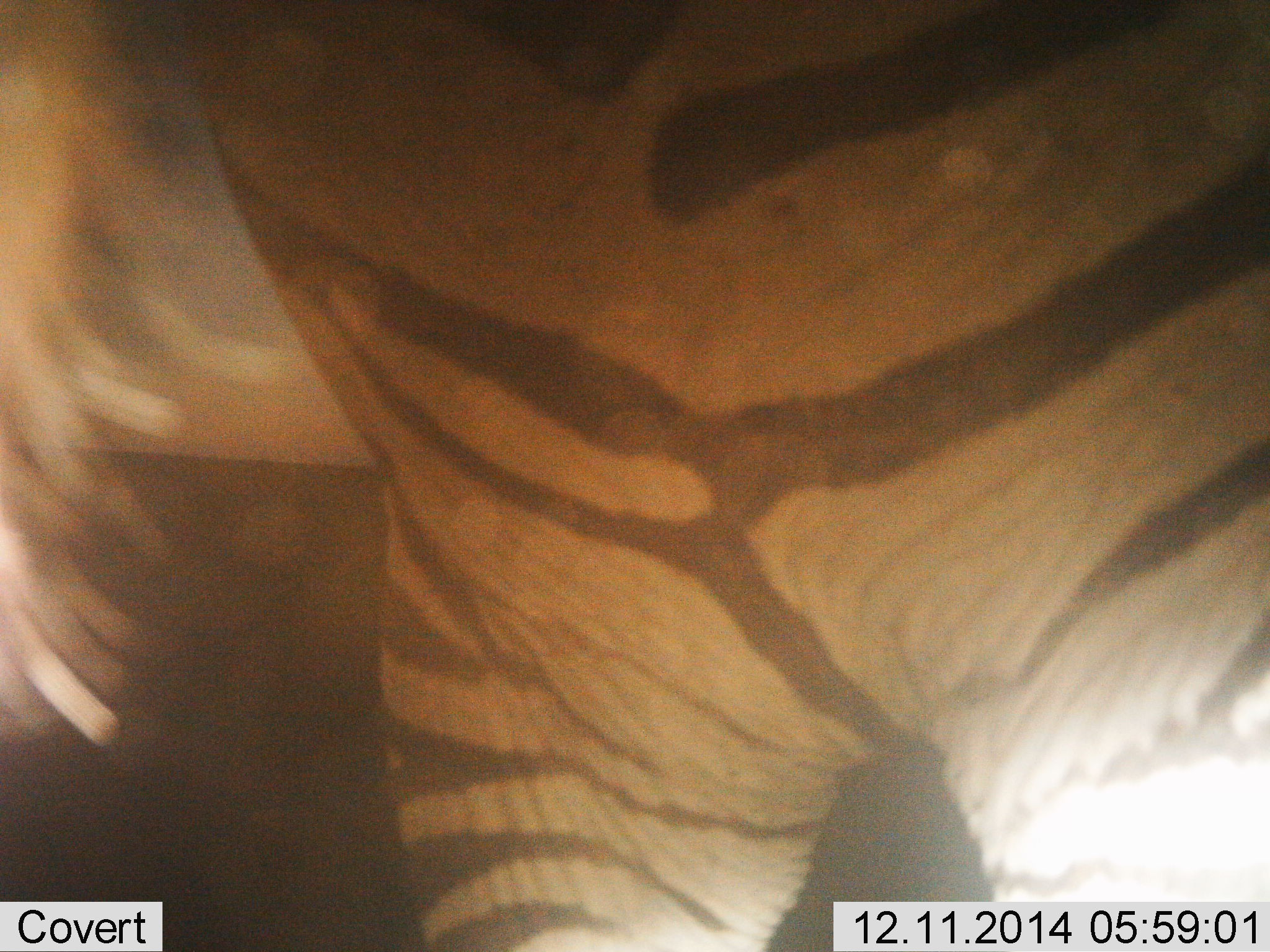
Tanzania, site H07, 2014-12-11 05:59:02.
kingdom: Animalia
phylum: Chordata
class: Mammalia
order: Perissodactyla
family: Equidae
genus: Equus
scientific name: Equus quagga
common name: plains zebra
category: zebra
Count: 1.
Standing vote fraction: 90%.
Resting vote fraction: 0%.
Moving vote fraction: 10%.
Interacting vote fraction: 0%.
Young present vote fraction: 0%.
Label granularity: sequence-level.